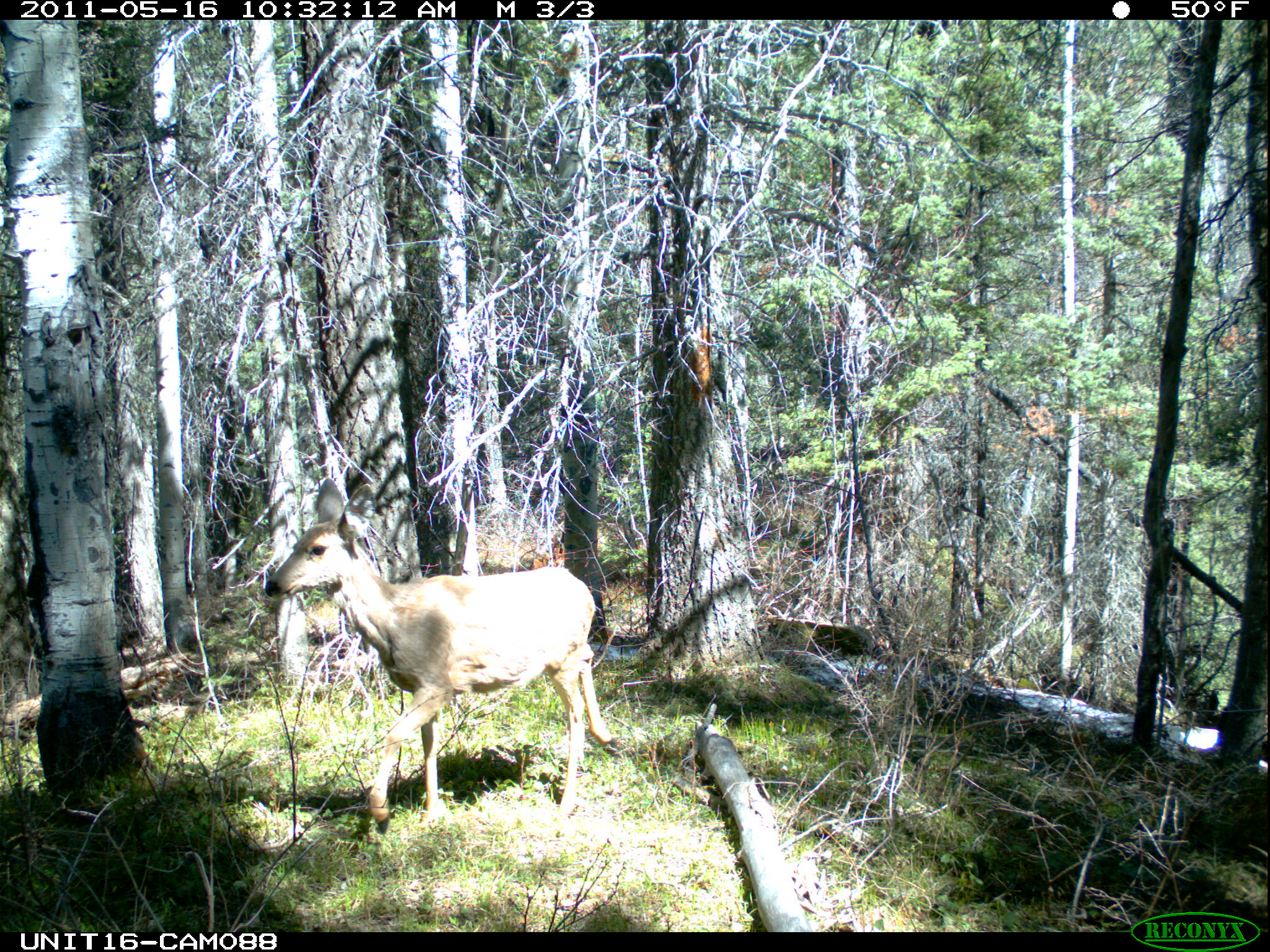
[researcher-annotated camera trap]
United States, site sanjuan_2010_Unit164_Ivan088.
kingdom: Animalia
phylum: Chordata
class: Mammalia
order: Artiodactyla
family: Cervidae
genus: Odocoileus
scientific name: Odocoileus hemionus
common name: mule deer